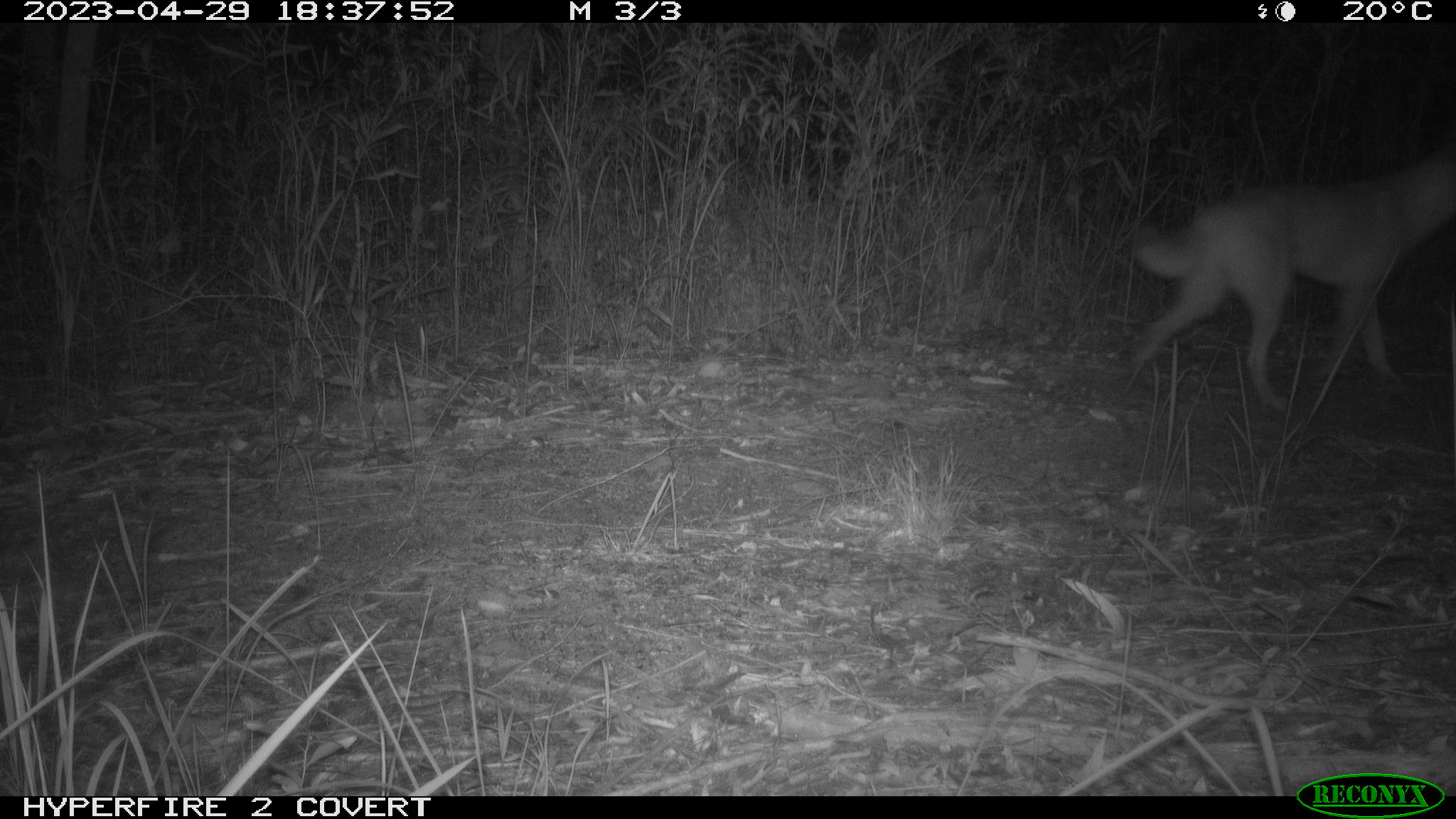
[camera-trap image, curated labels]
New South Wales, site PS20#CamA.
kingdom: Animalia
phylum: Chordata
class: Mammalia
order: Carnivora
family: Canidae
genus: Canis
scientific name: Canis familiaris dingo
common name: dingo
Dingo (Canis familiaris dingo).